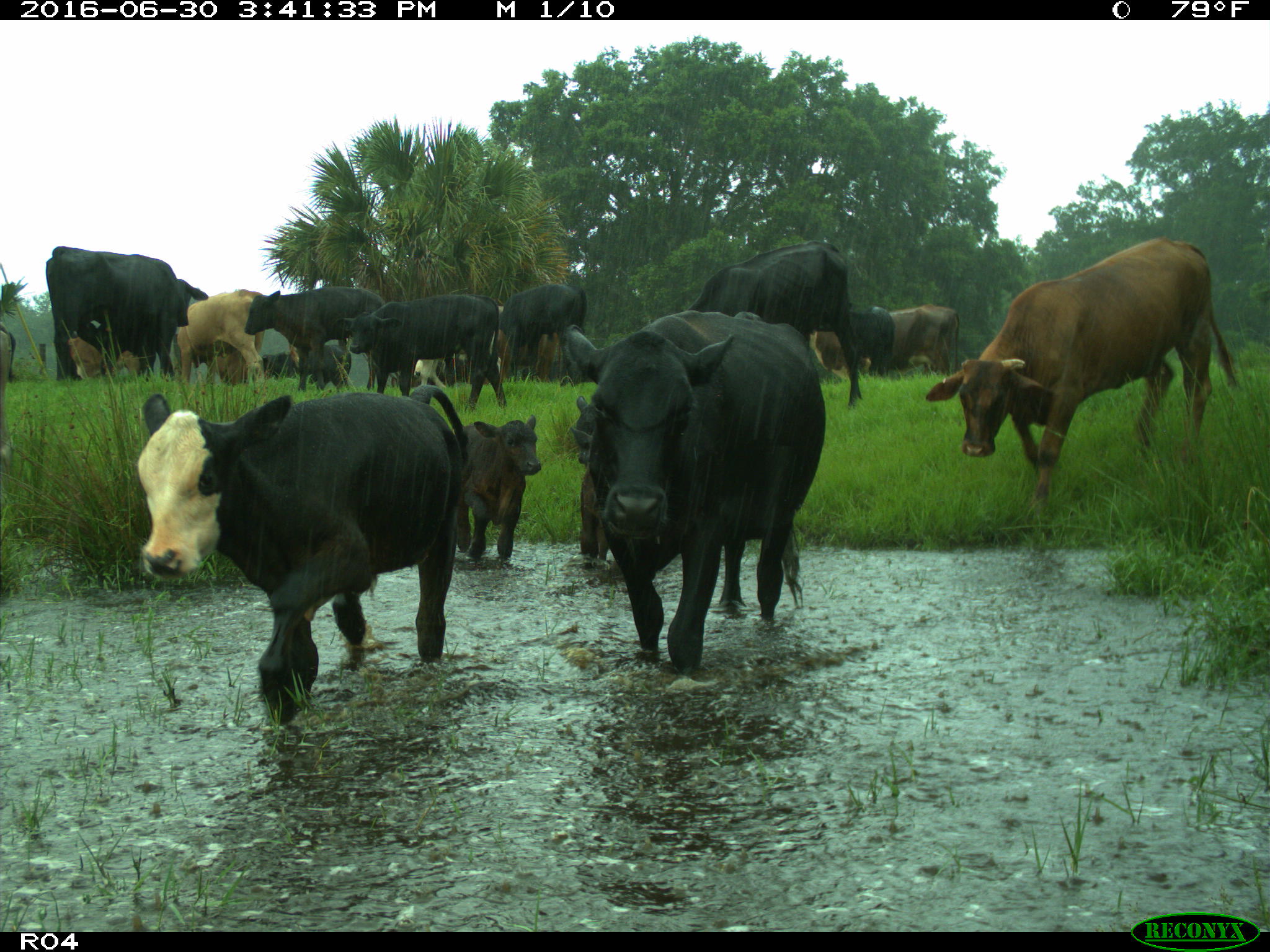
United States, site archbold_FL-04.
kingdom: Animalia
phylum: Chordata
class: Mammalia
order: Artiodactyla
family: Bovidae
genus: Bos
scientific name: Bos taurus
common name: domestic cow